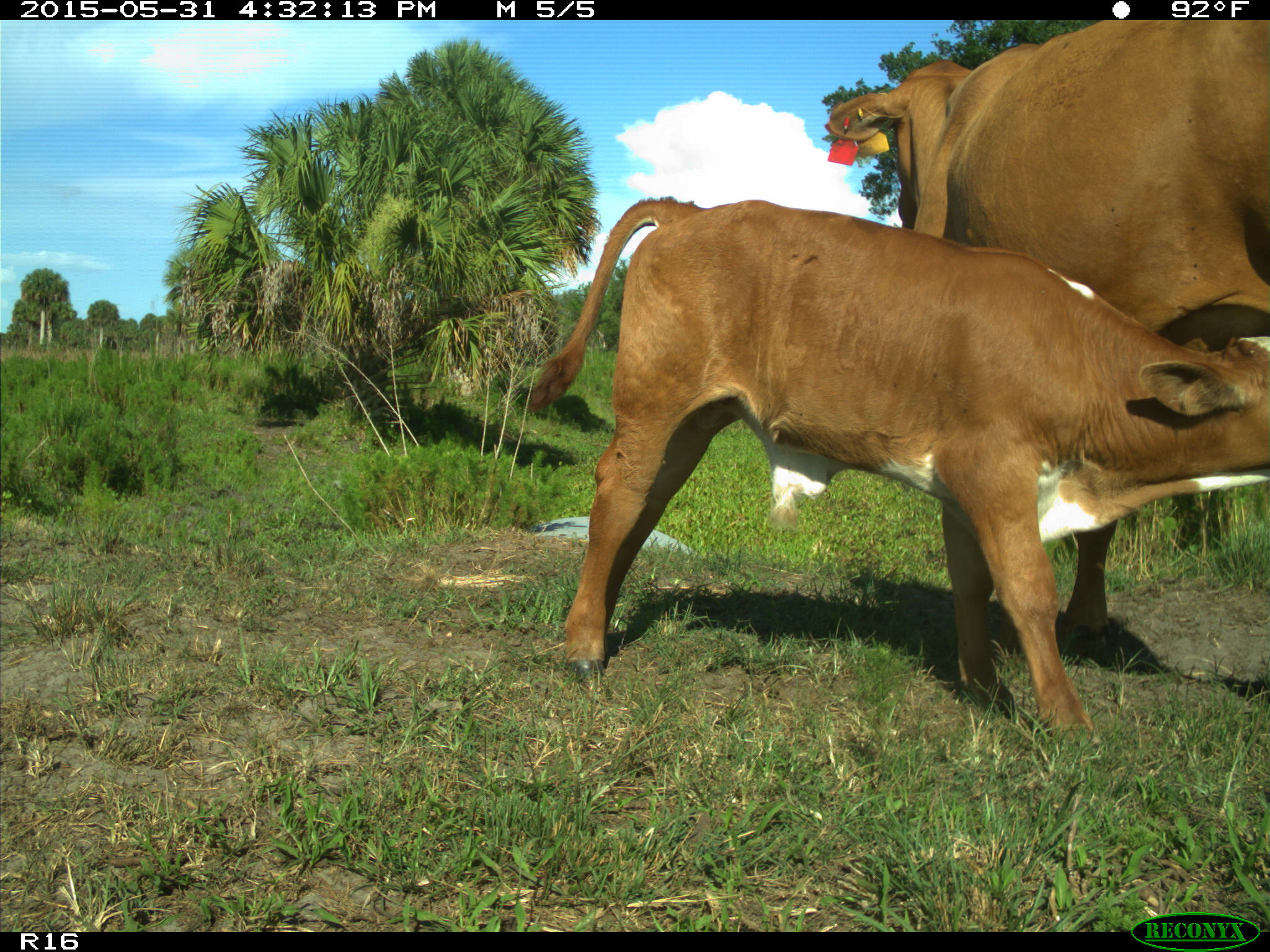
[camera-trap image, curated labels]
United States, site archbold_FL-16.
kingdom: Animalia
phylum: Chordata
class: Mammalia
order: Artiodactyla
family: Bovidae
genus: Bos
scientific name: Bos taurus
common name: domestic cow